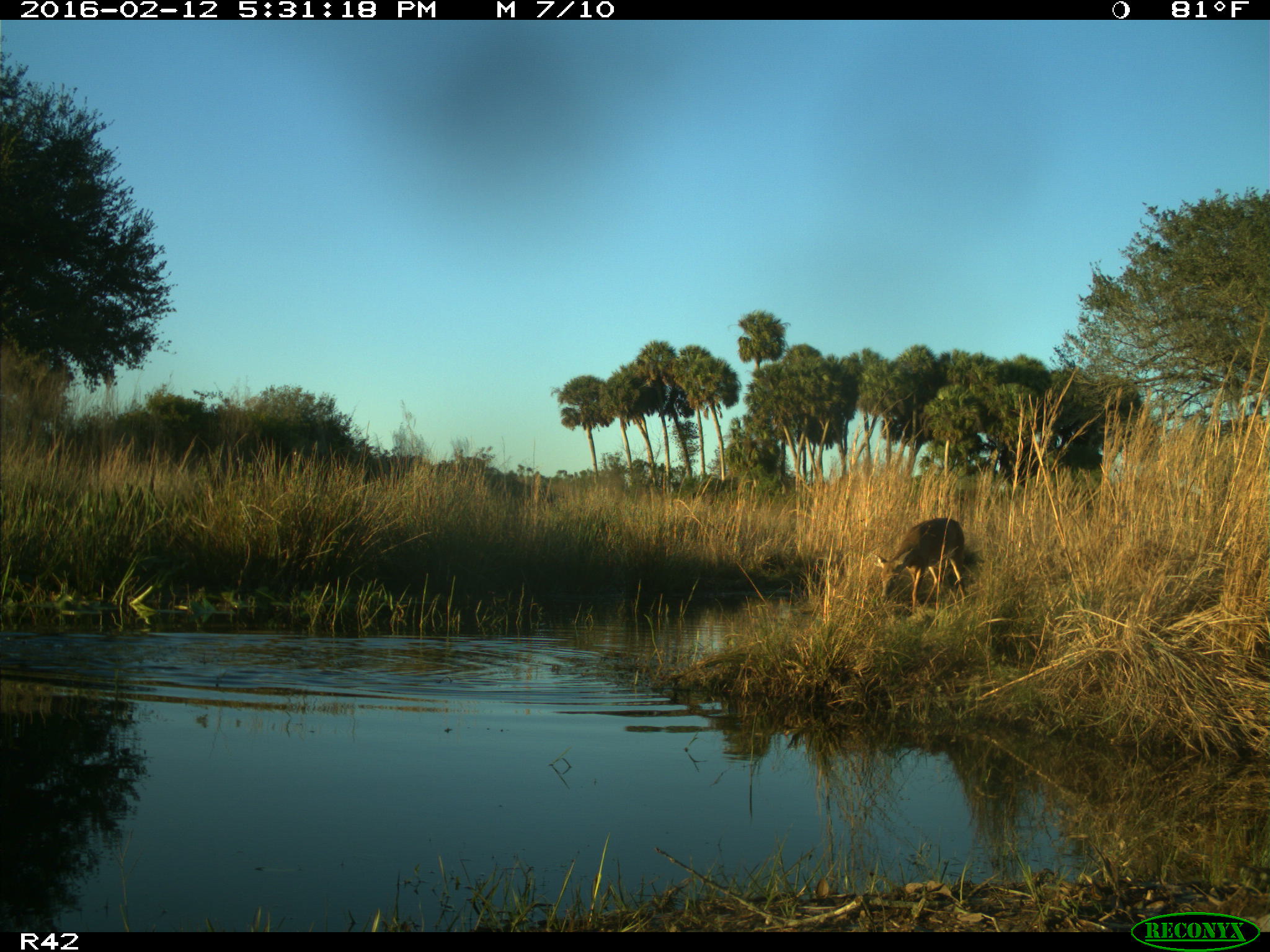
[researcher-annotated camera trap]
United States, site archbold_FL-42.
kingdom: Animalia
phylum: Chordata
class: Mammalia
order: Artiodactyla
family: Cervidae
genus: Odocoileus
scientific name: Odocoileus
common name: deer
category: unidentified deer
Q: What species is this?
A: Unidentified deer (deer) (Odocoileus).